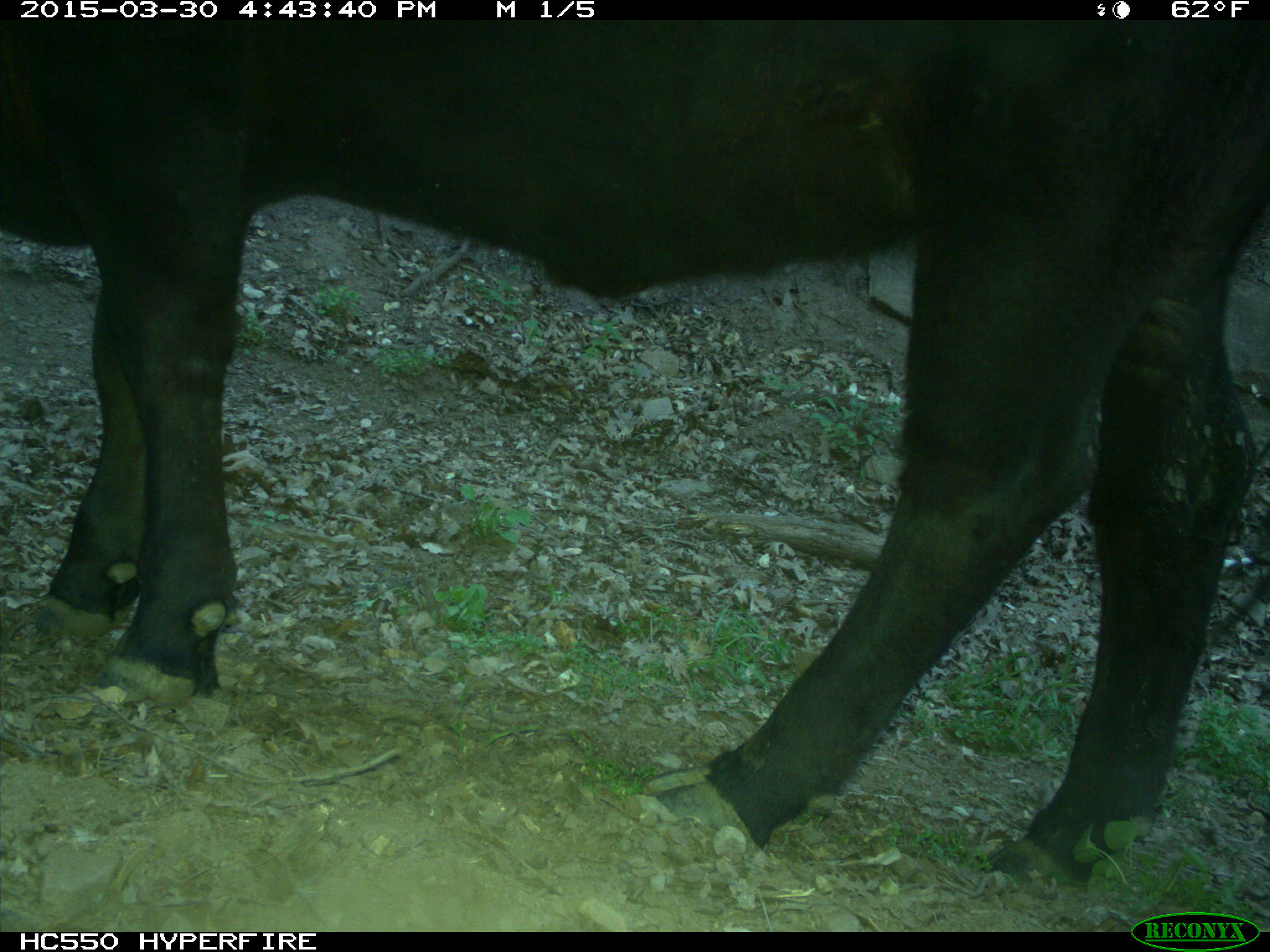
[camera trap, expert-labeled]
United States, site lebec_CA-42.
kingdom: Animalia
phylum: Chordata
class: Mammalia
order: Artiodactyla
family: Bovidae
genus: Bos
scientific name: Bos taurus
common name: domestic cow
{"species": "Bos taurus (domestic cow)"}